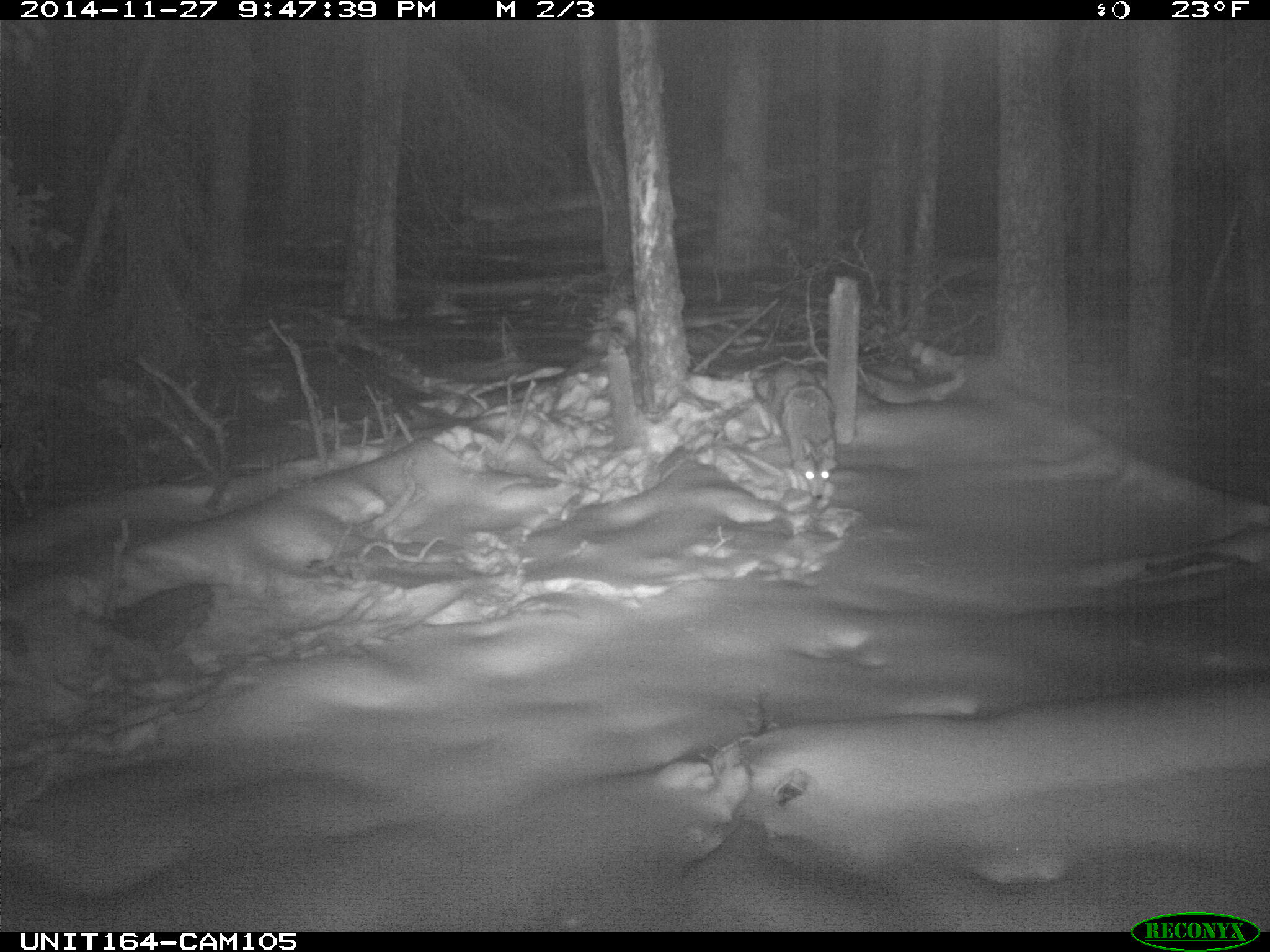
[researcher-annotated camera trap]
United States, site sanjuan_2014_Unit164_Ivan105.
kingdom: Animalia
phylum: Chordata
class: Mammalia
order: Carnivora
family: Canidae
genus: Canis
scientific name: Canis latrans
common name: coyote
Canis latrans (coyote).